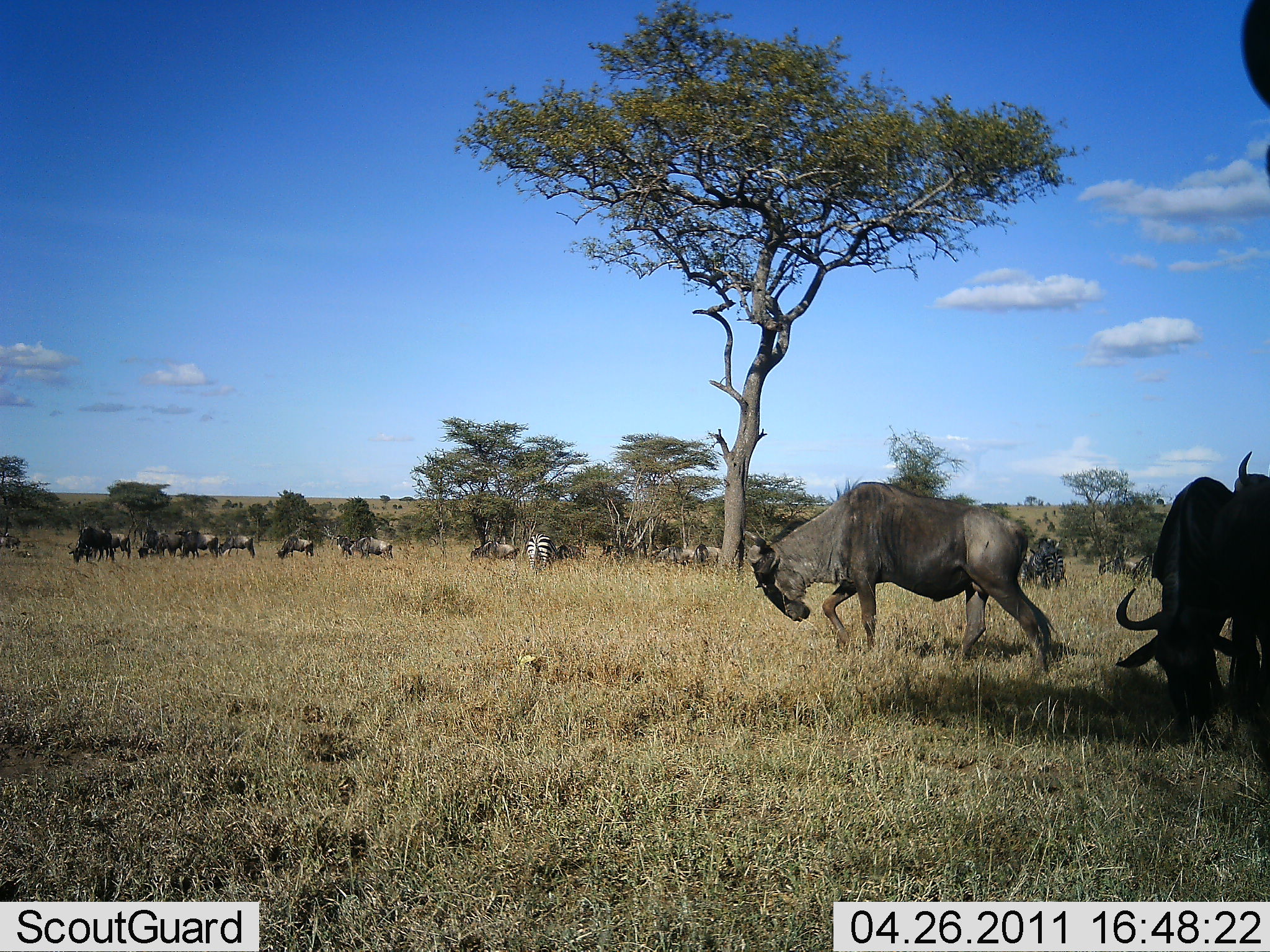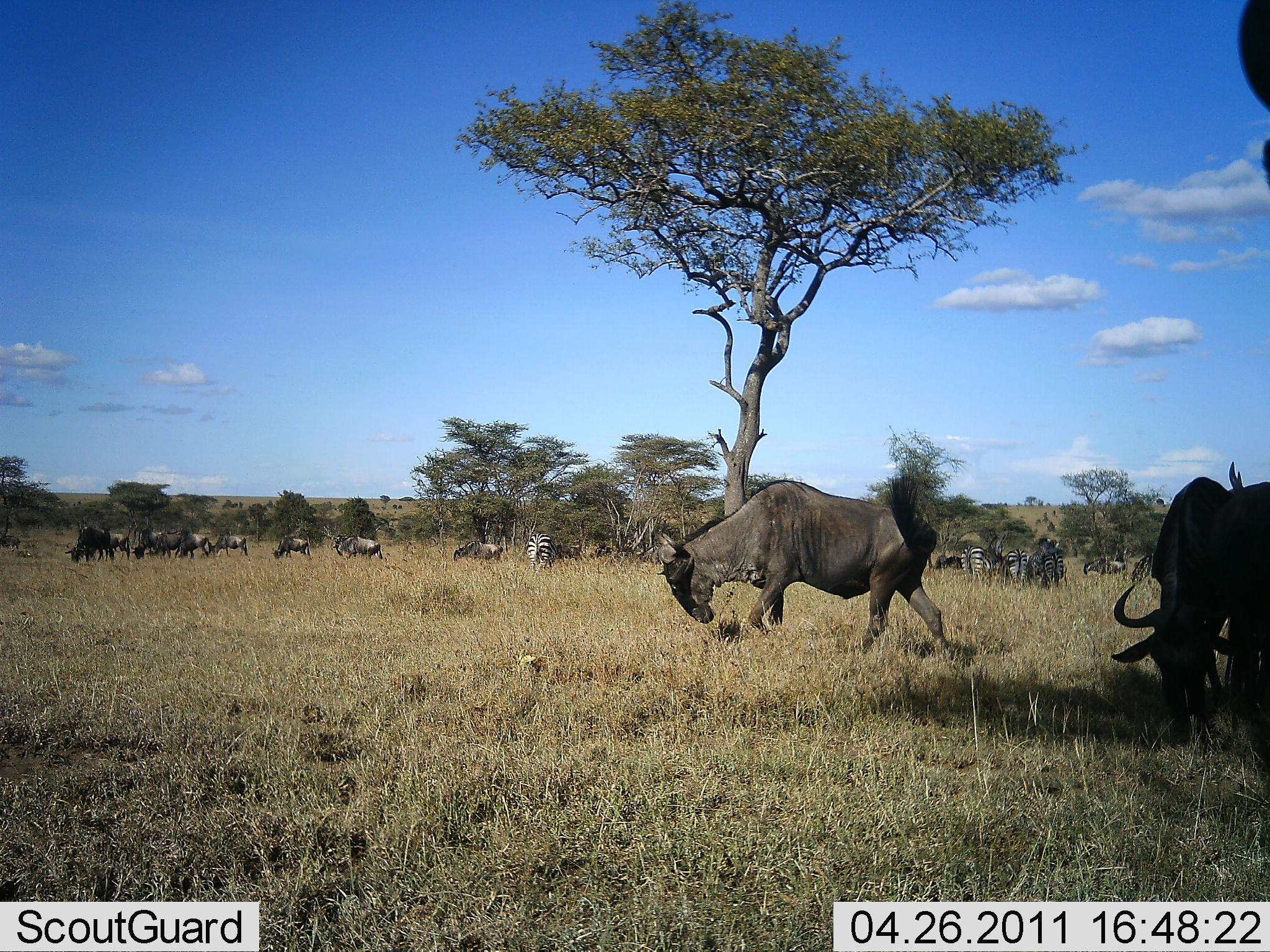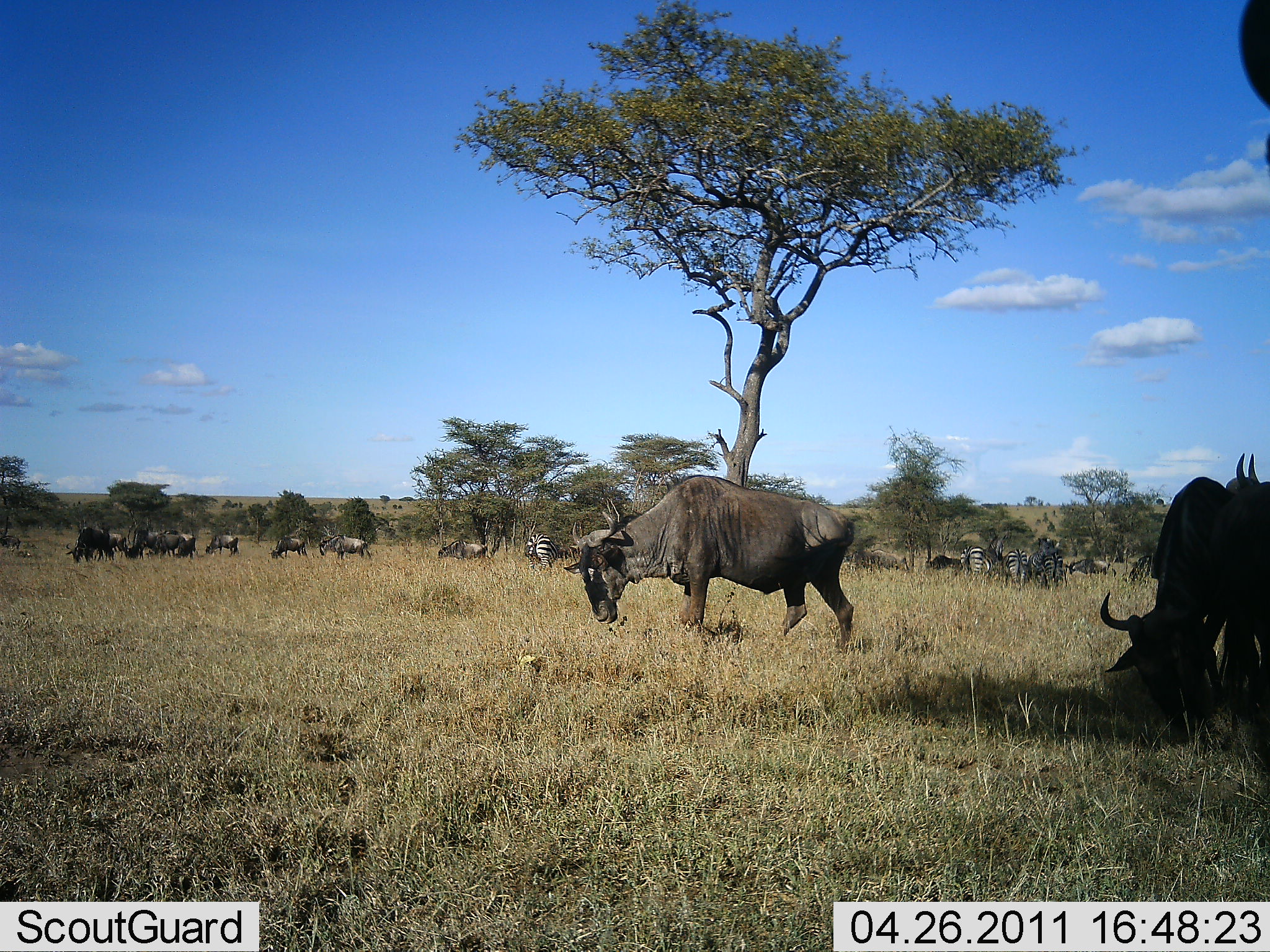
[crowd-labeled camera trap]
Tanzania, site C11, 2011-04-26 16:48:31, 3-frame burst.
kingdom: Animalia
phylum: Chordata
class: Mammalia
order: Artiodactyla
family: Bovidae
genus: Connochaetes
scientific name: Connochaetes taurinus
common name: blue wildebeest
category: wildebeest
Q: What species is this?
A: Wildebeest (blue wildebeest) (Connochaetes taurinus).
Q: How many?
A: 11-50.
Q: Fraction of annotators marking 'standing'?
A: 36%.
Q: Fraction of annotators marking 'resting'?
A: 0%.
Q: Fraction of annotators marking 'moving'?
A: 36%.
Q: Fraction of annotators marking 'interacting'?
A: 0%.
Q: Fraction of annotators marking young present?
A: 0%.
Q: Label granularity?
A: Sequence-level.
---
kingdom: Animalia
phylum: Chordata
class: Mammalia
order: Perissodactyla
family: Equidae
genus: Equus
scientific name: Equus quagga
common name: plains zebra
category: zebra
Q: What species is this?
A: Zebra (plains zebra) (Equus quagga).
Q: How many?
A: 4.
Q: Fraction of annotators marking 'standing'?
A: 20%.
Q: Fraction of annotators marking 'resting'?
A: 0%.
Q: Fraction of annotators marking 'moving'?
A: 0%.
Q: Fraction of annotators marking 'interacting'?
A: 0%.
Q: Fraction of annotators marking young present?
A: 0%.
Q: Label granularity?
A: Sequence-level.